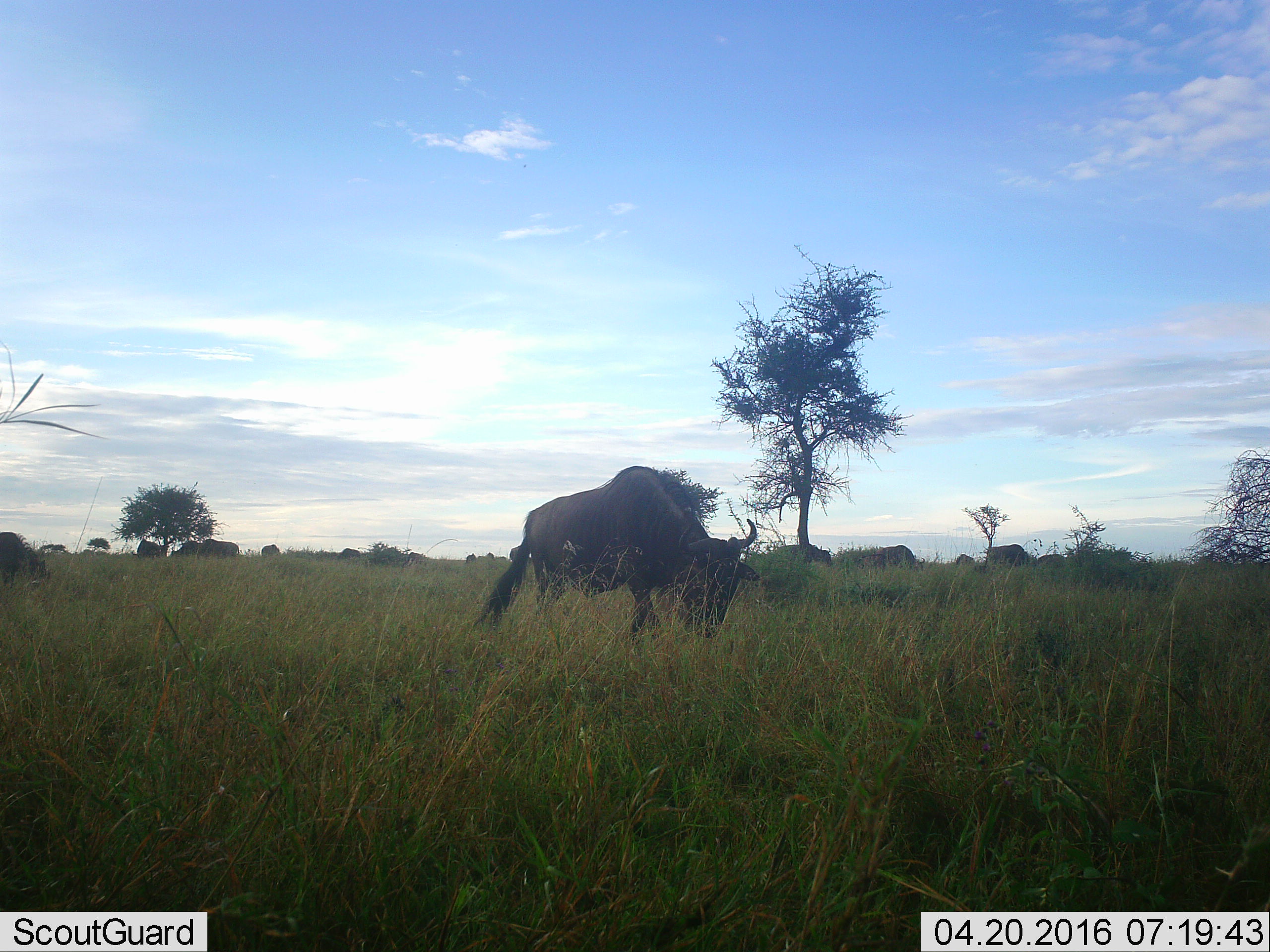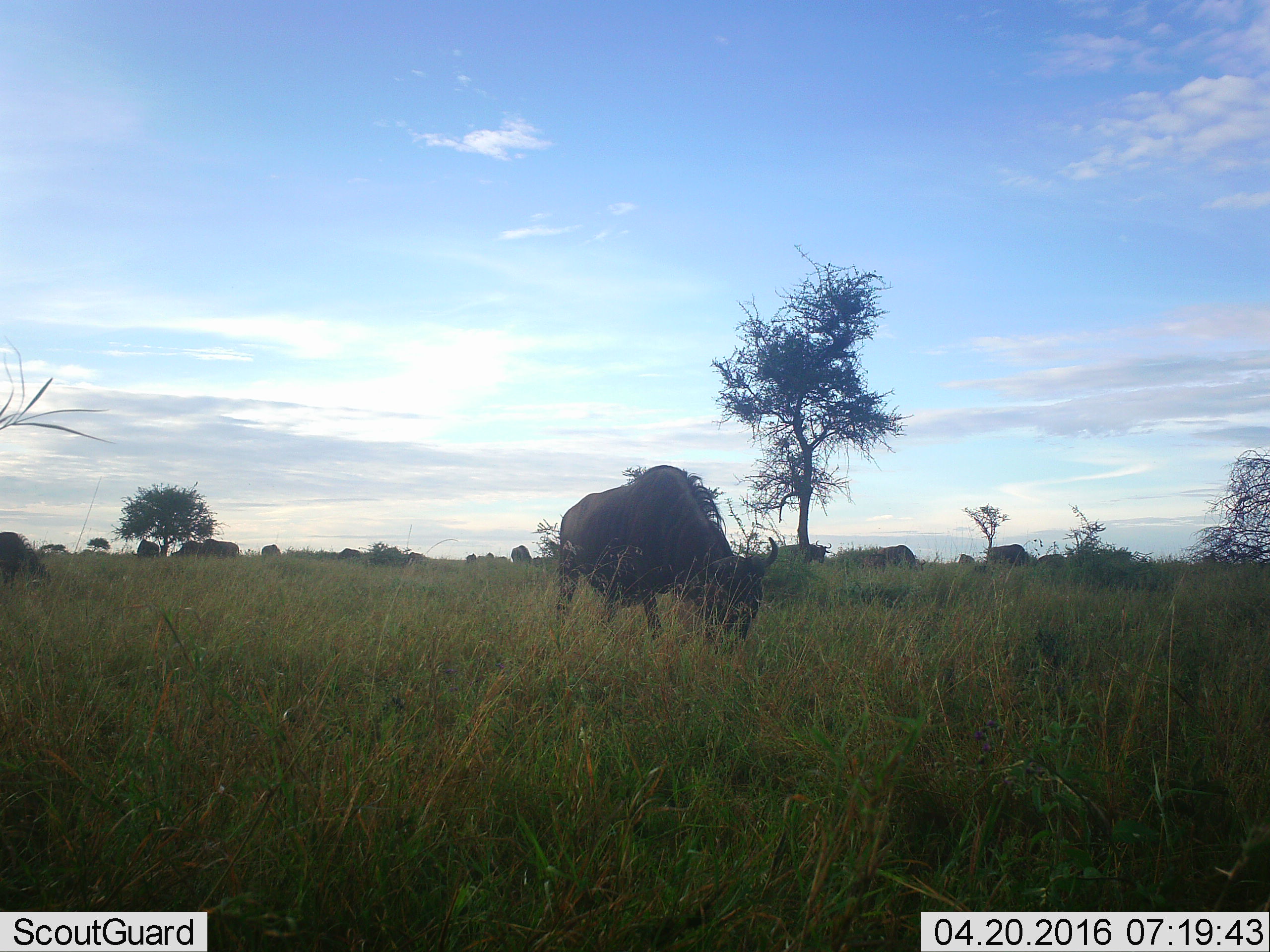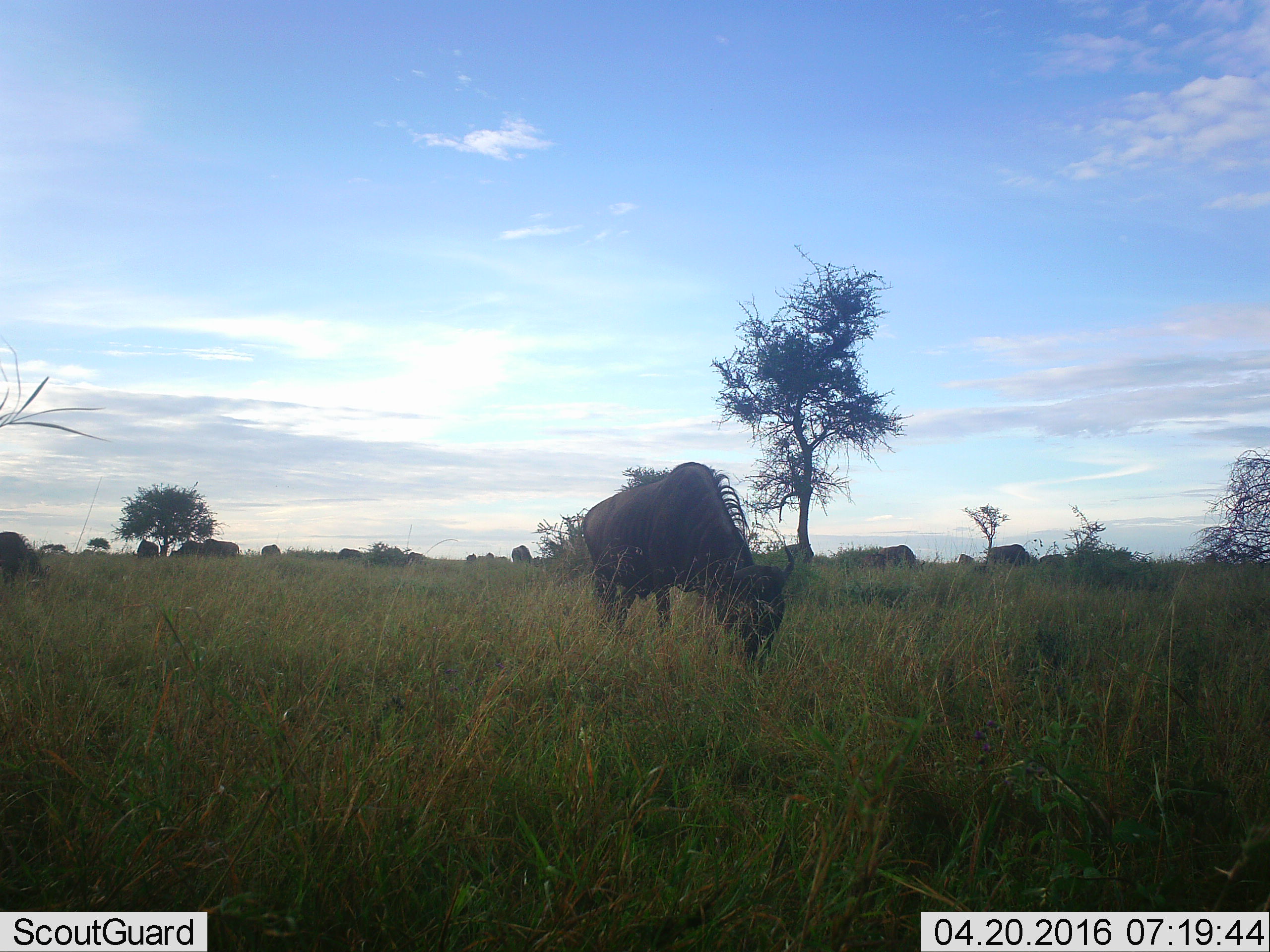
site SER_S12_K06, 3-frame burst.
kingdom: Animalia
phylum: Chordata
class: Mammalia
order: Artiodactyla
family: Bovidae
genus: Connochaetes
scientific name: Connochaetes taurinus taurinus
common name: blue wildebeest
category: wildebeestblue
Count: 11-50.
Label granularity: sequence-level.